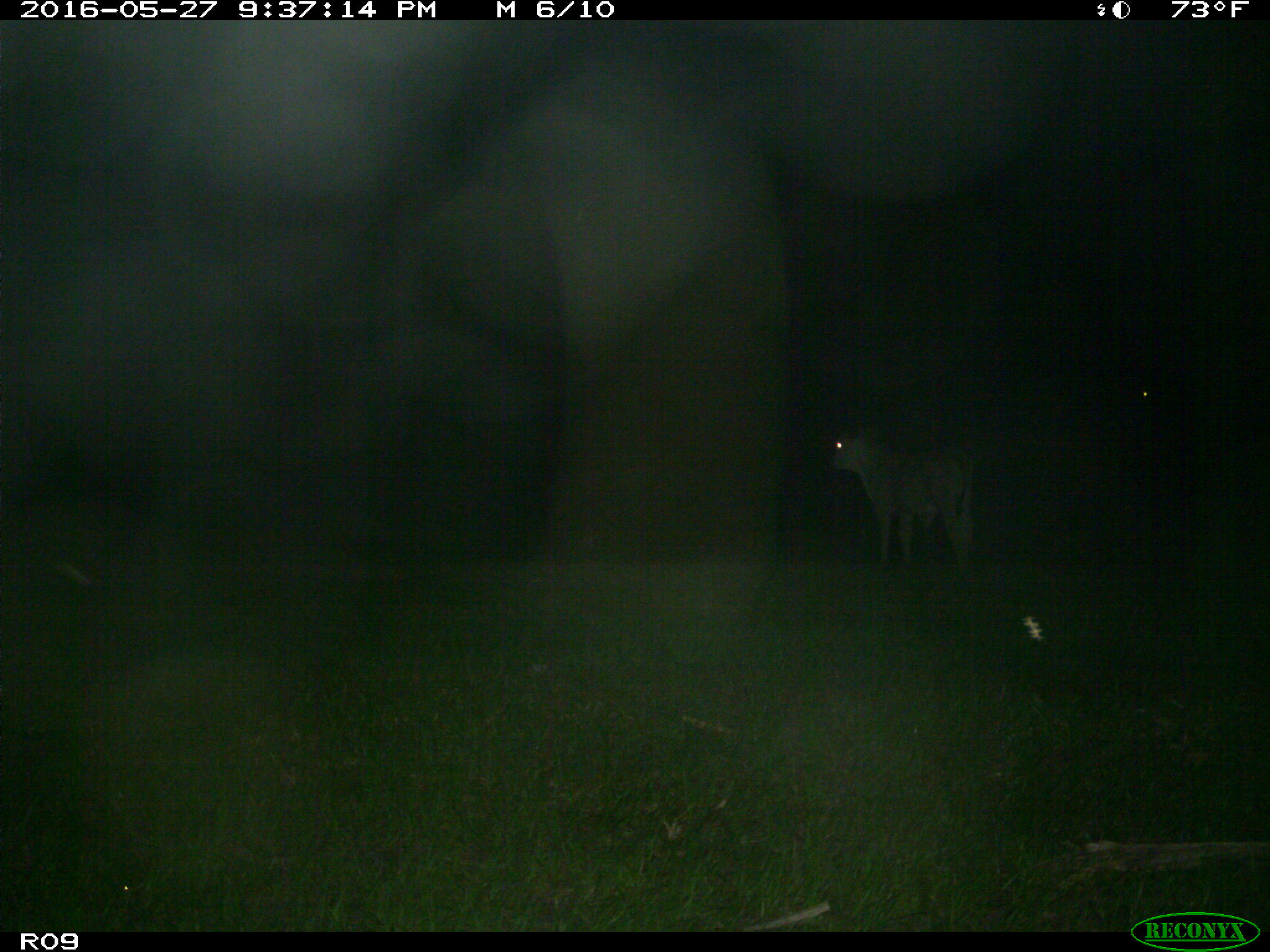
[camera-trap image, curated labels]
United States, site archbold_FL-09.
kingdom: Animalia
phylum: Chordata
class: Mammalia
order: Artiodactyla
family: Bovidae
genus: Bos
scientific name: Bos taurus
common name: domestic cow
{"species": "Bos taurus (domestic cow)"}